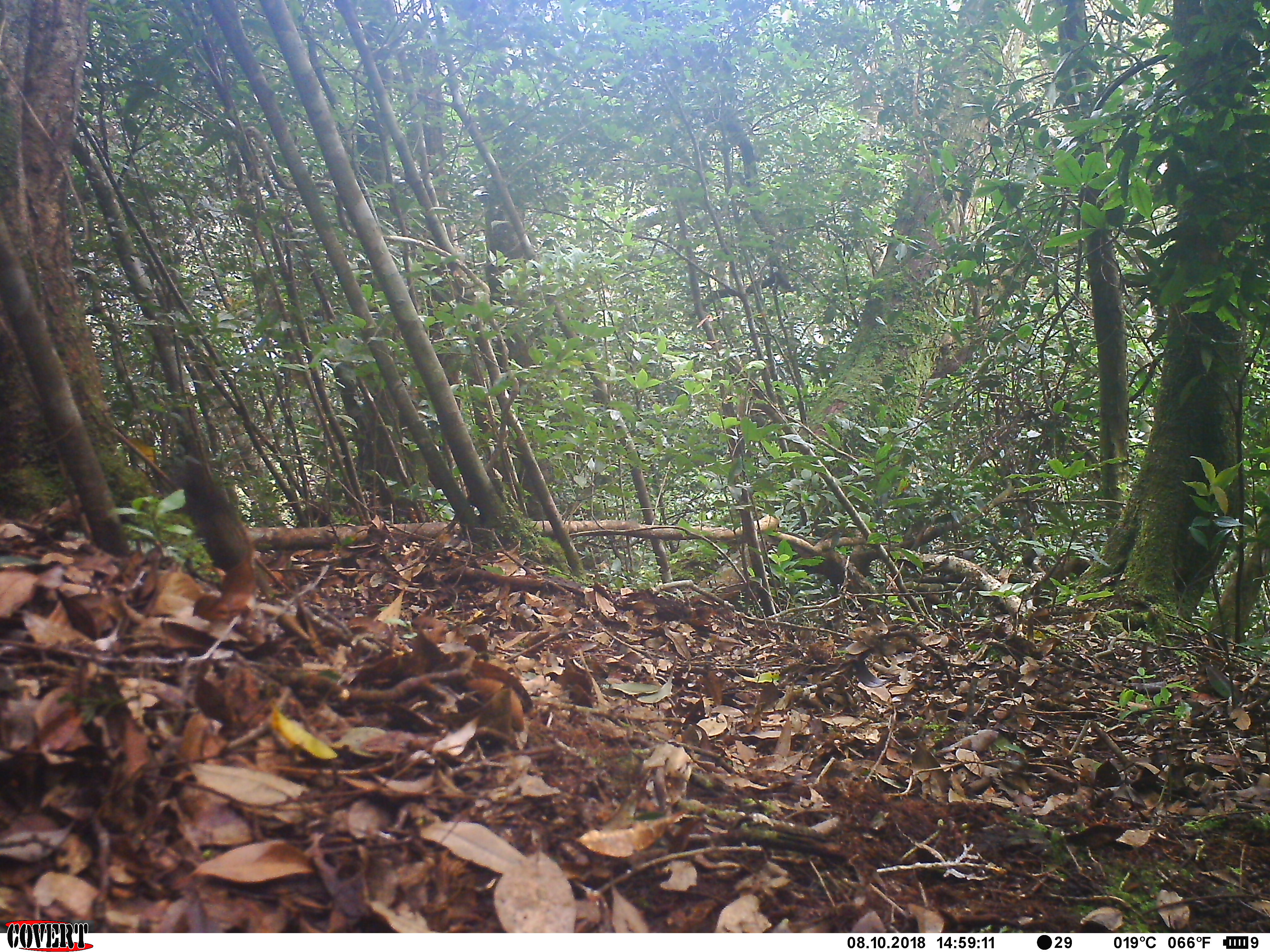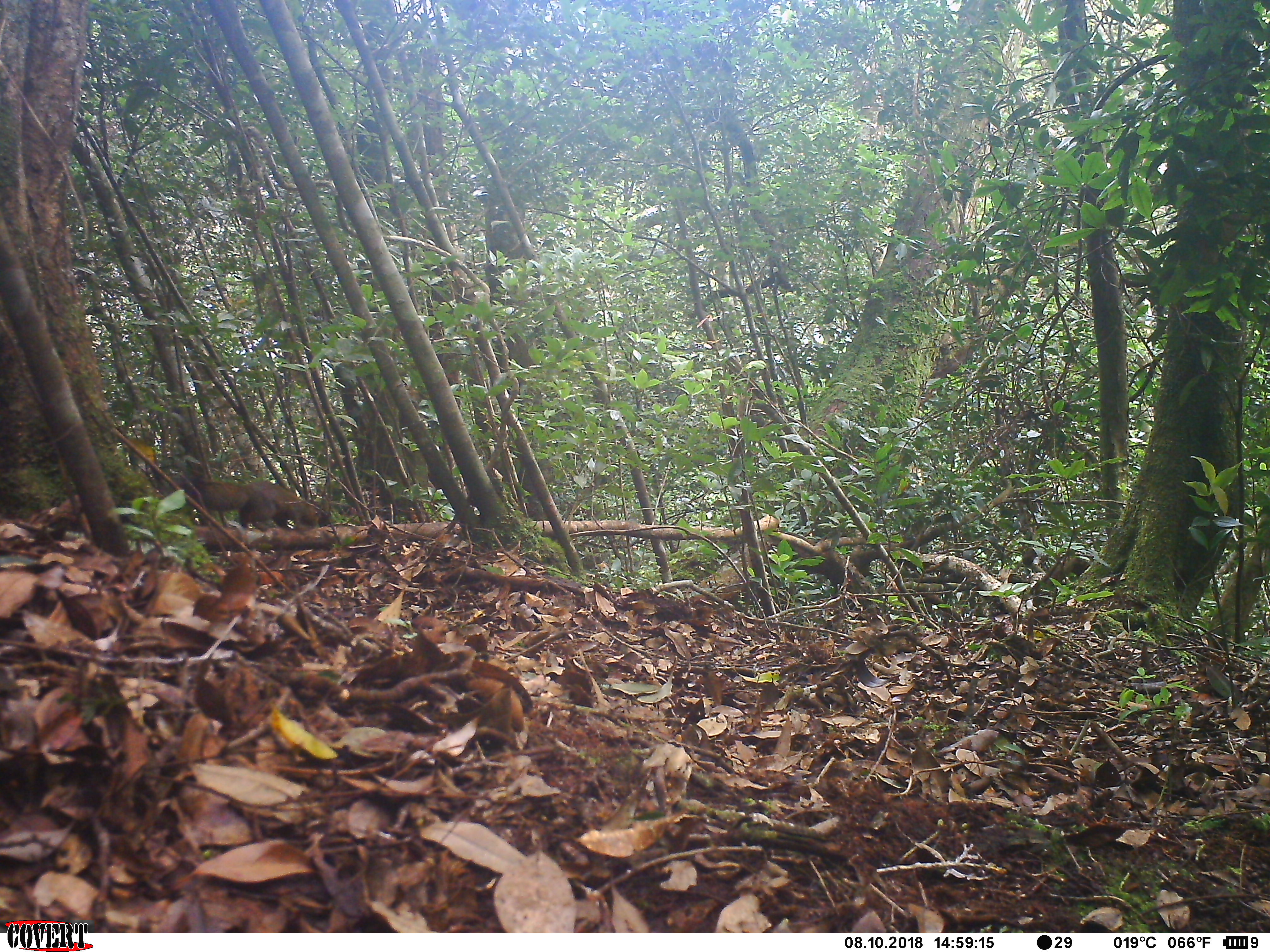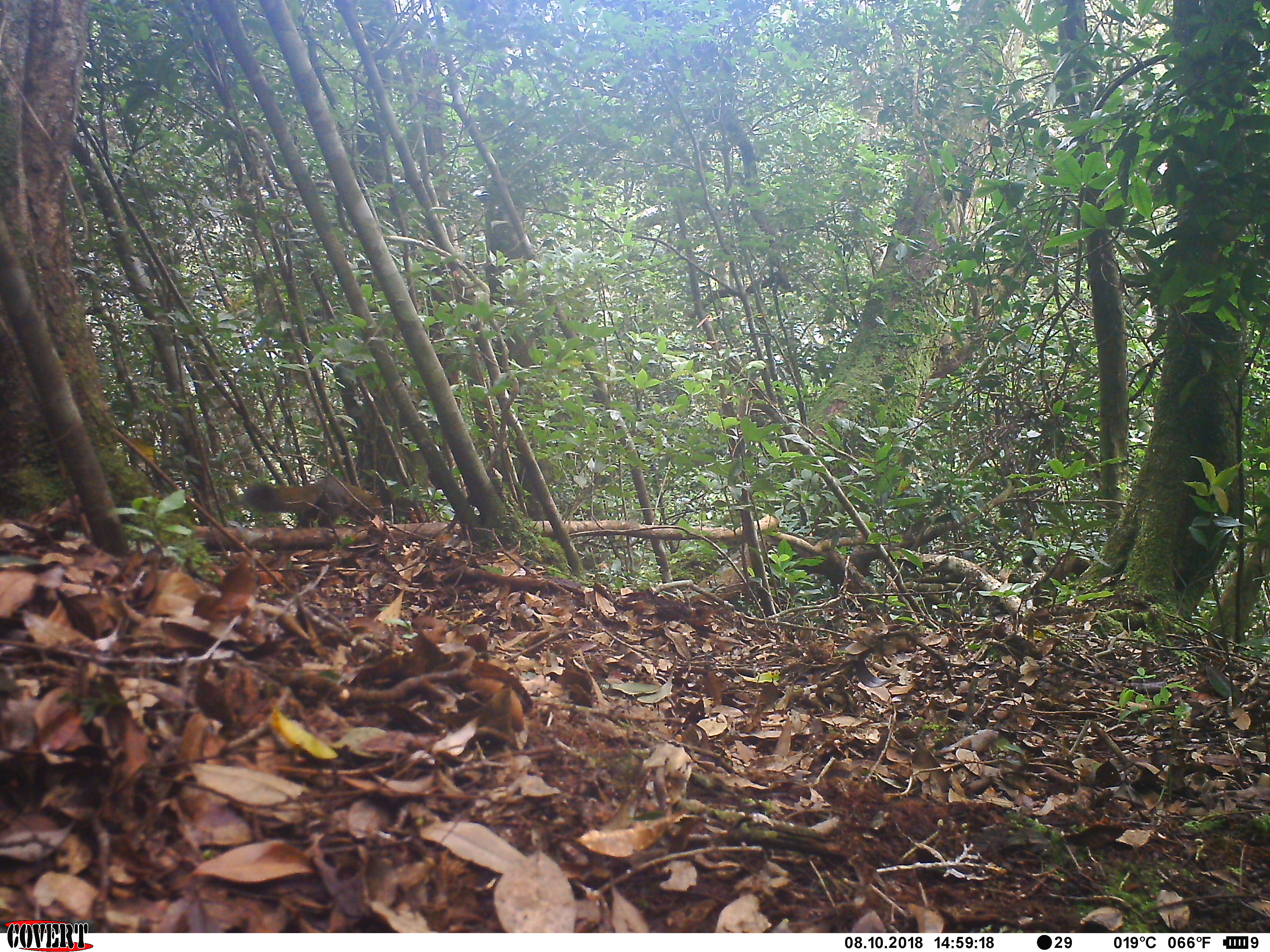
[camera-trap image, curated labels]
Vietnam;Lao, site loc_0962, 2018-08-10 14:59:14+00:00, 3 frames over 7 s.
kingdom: Animalia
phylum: Chordata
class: Mammalia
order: Rodentia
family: Sciuridae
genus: Sciurus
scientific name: Sciurus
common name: squirrel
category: unidentified squirrel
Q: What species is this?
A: Unidentified squirrel (squirrel) (Sciurus).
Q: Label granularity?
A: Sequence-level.